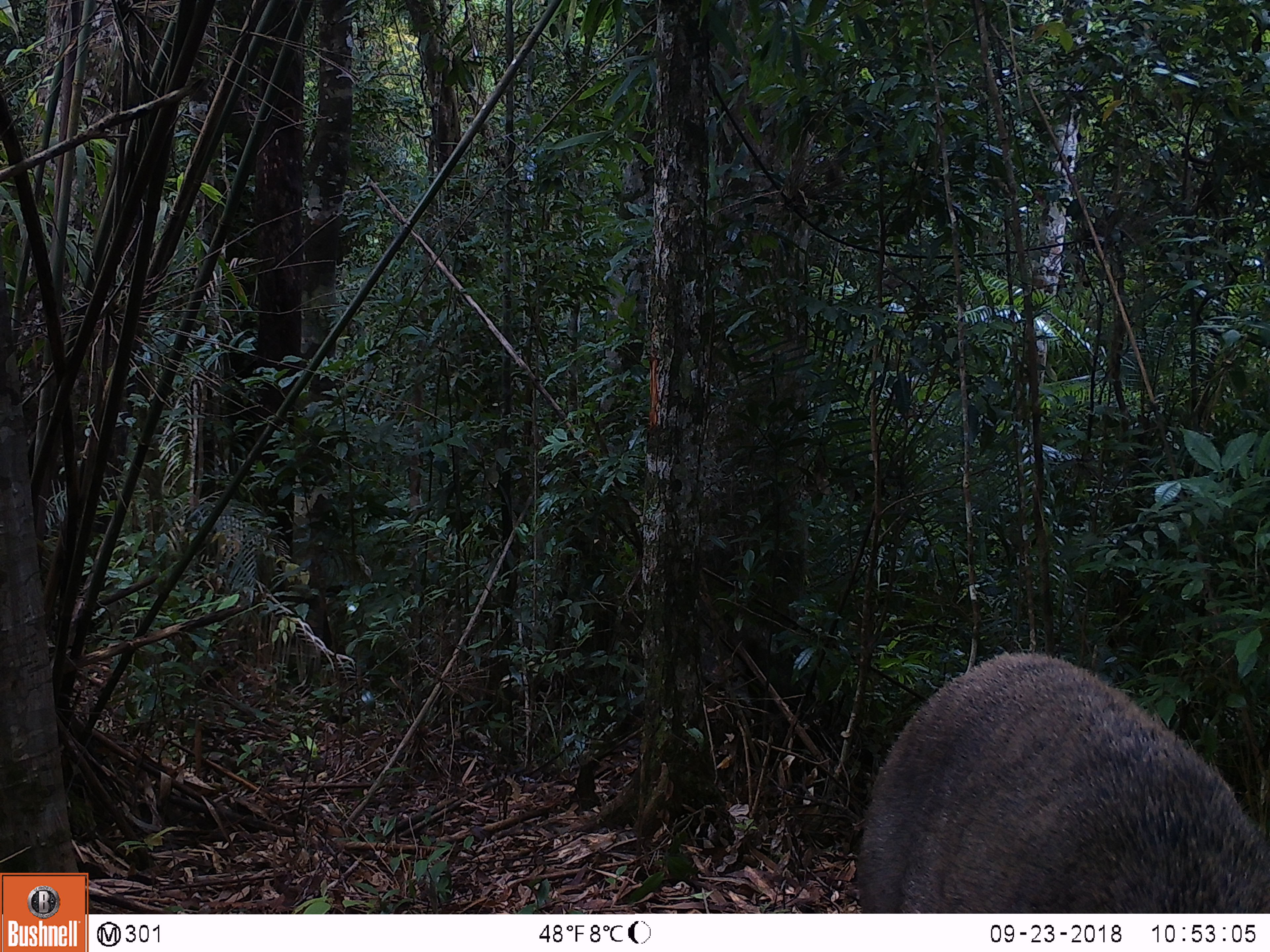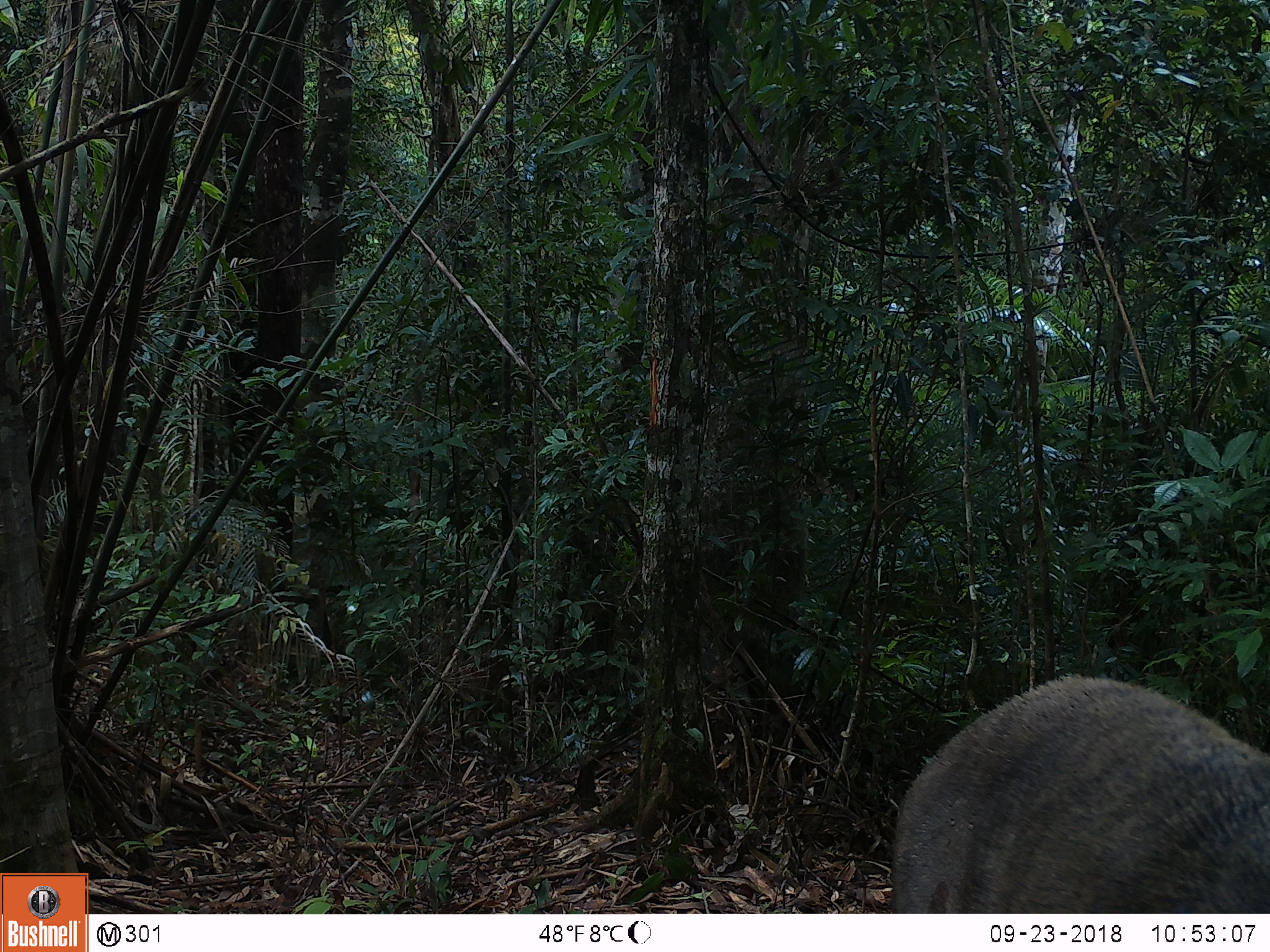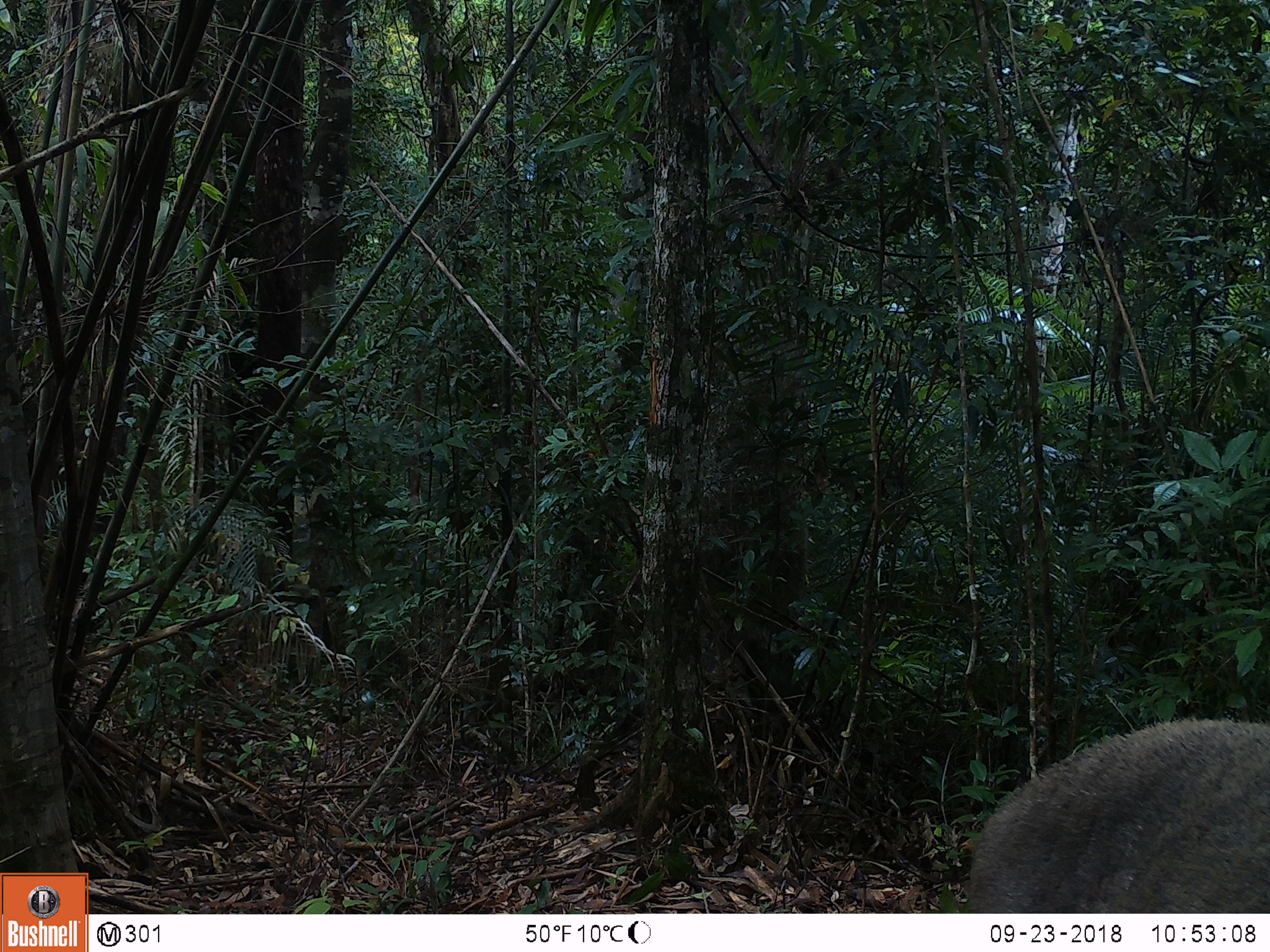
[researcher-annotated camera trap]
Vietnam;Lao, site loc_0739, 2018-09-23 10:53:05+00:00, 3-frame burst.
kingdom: Animalia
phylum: Chordata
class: Mammalia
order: Artiodactyla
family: Suidae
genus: Sus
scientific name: Sus scrofa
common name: eurasian wild pig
Eurasian wild pig (Sus scrofa). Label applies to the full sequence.